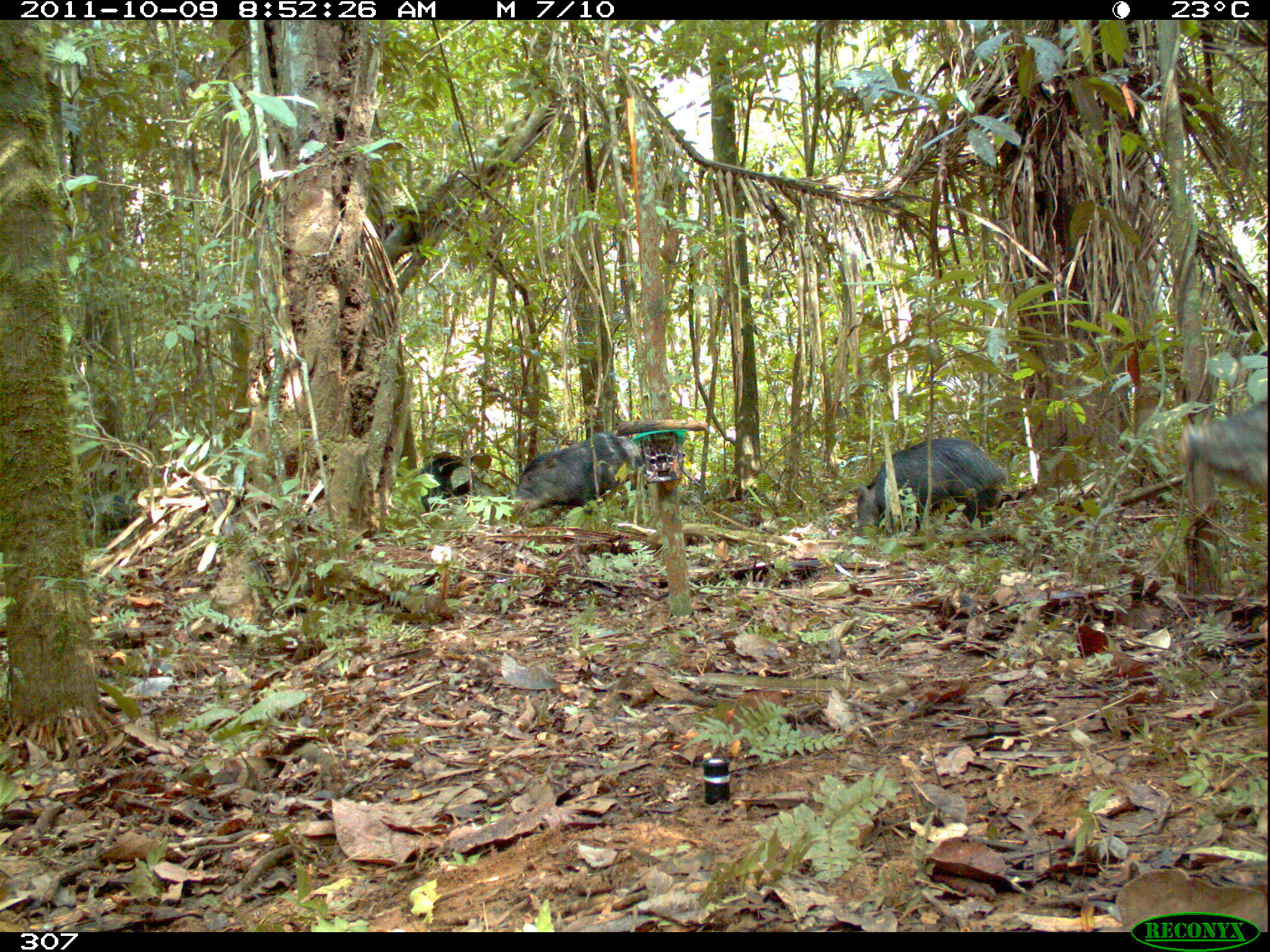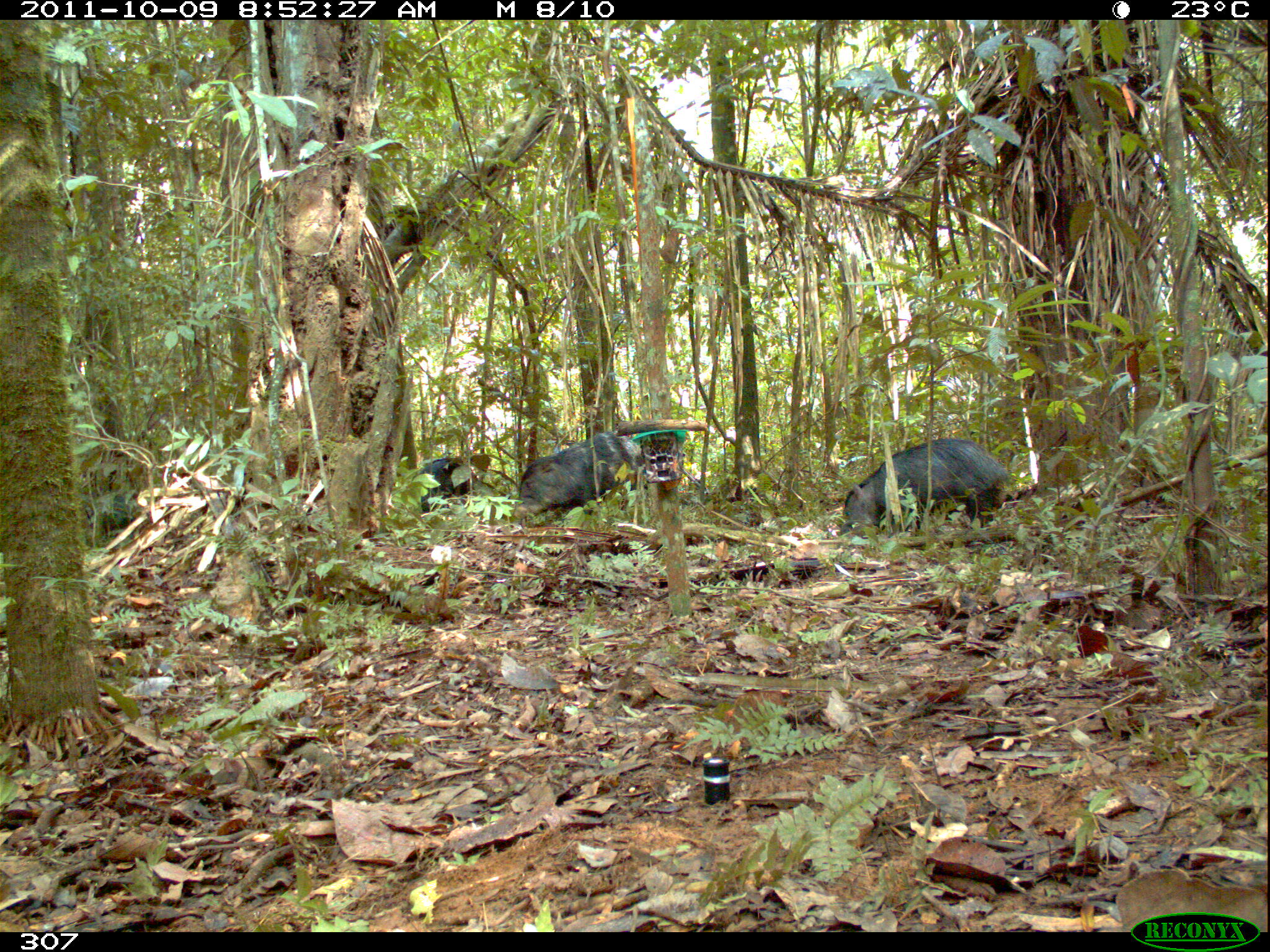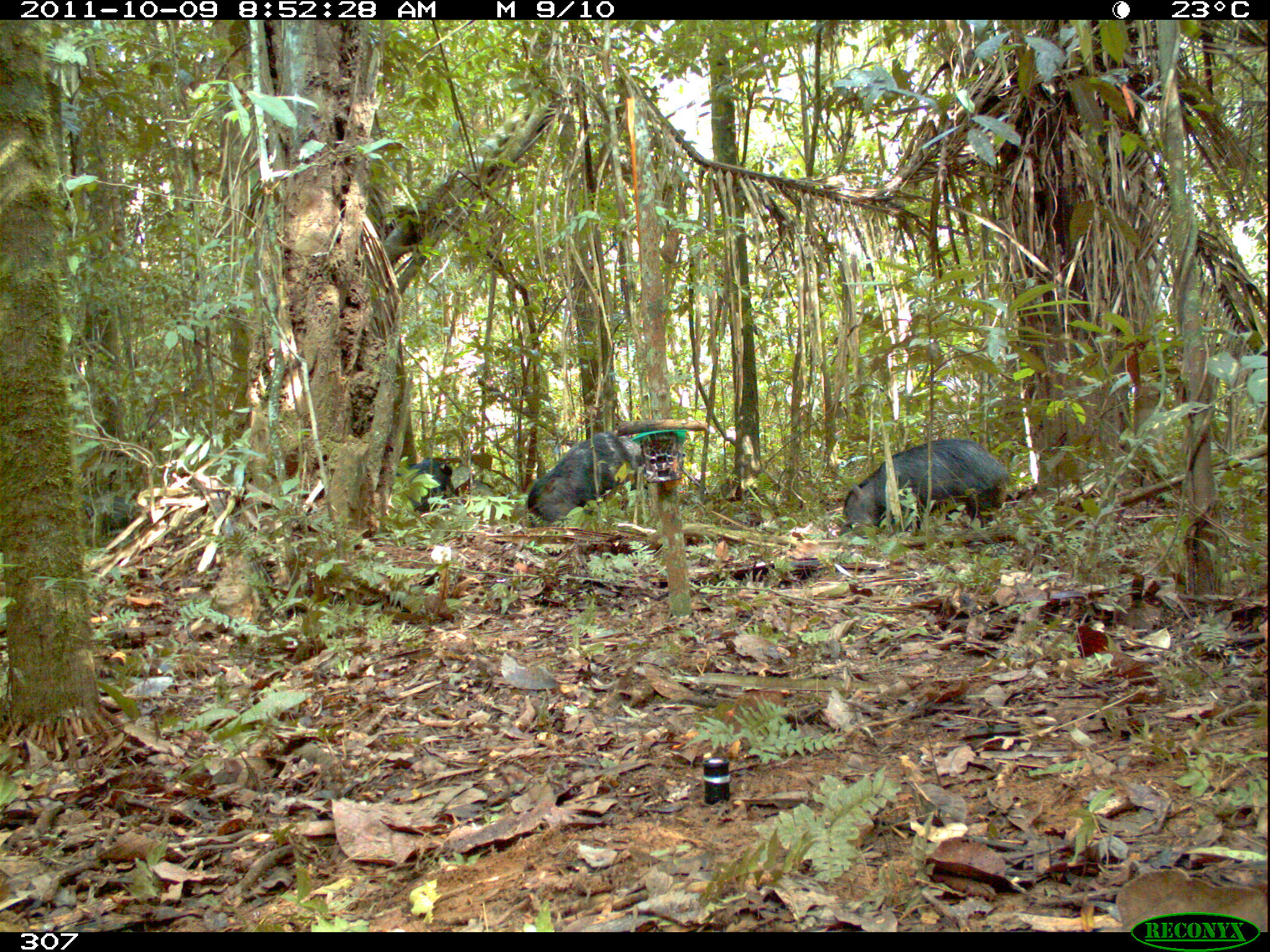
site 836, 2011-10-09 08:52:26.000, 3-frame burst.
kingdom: Animalia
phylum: Chordata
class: Mammalia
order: Artiodactyla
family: Tayassuidae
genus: Tayassu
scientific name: Tayassu pecari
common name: white-lipped peccary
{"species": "Tayassu pecari (white-lipped peccary)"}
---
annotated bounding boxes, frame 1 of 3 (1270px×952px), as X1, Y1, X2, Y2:
tayassu pecari: 856, 438, 1007, 540; 512, 431, 644, 518; 1176, 391, 1266, 502; 412, 452, 477, 515; 72, 489, 140, 542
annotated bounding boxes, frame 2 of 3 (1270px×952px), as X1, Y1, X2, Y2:
tayassu pecari: 840, 438, 1009, 539; 513, 430, 648, 520; 84, 489, 152, 549; 415, 451, 479, 514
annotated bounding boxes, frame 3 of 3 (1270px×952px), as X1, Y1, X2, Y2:
tayassu pecari: 839, 438, 1010, 539; 525, 432, 643, 528; 394, 457, 465, 515; 82, 494, 153, 548